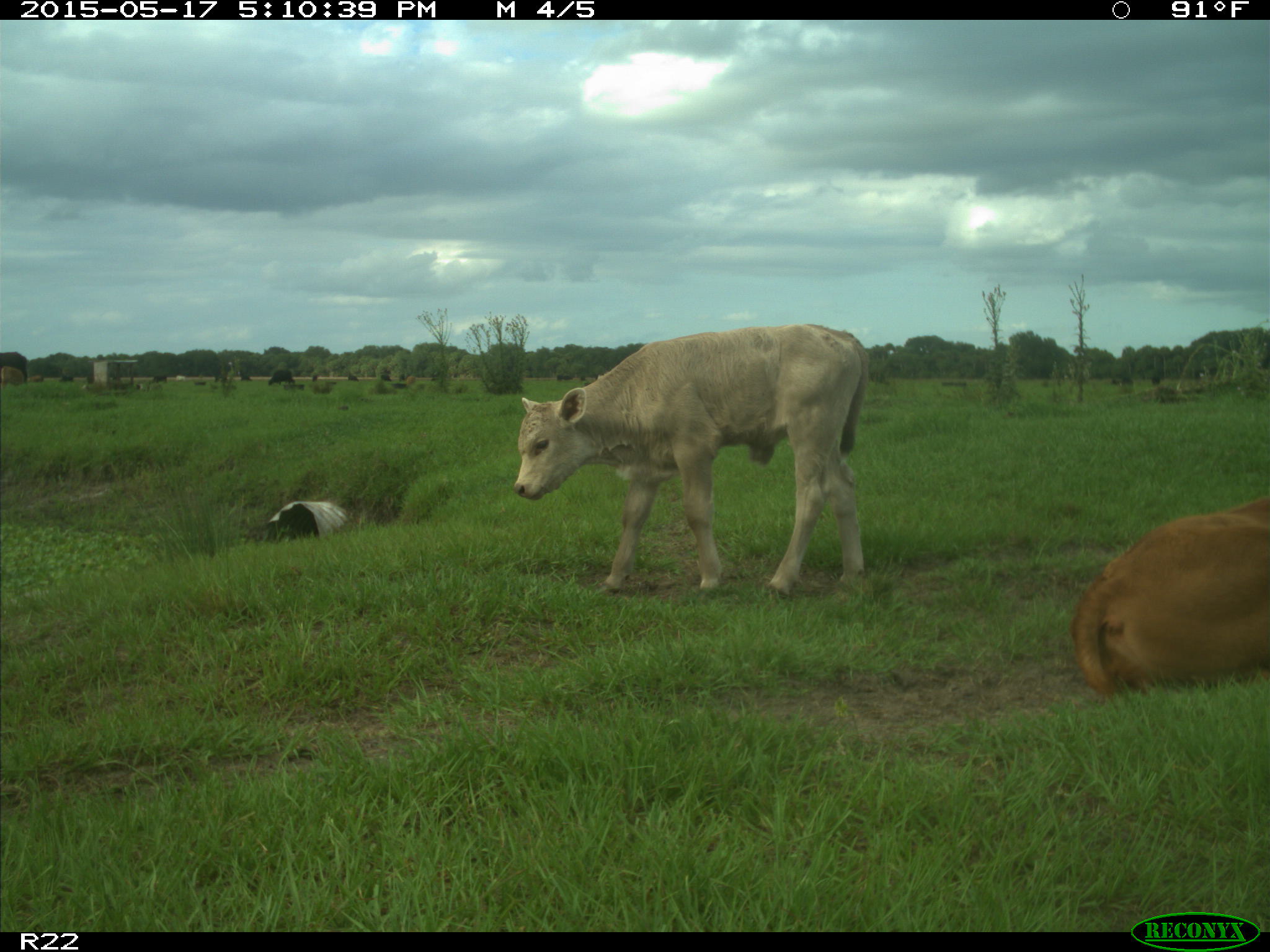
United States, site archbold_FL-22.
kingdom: Animalia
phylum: Chordata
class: Mammalia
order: Artiodactyla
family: Bovidae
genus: Bos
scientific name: Bos taurus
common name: domestic cow